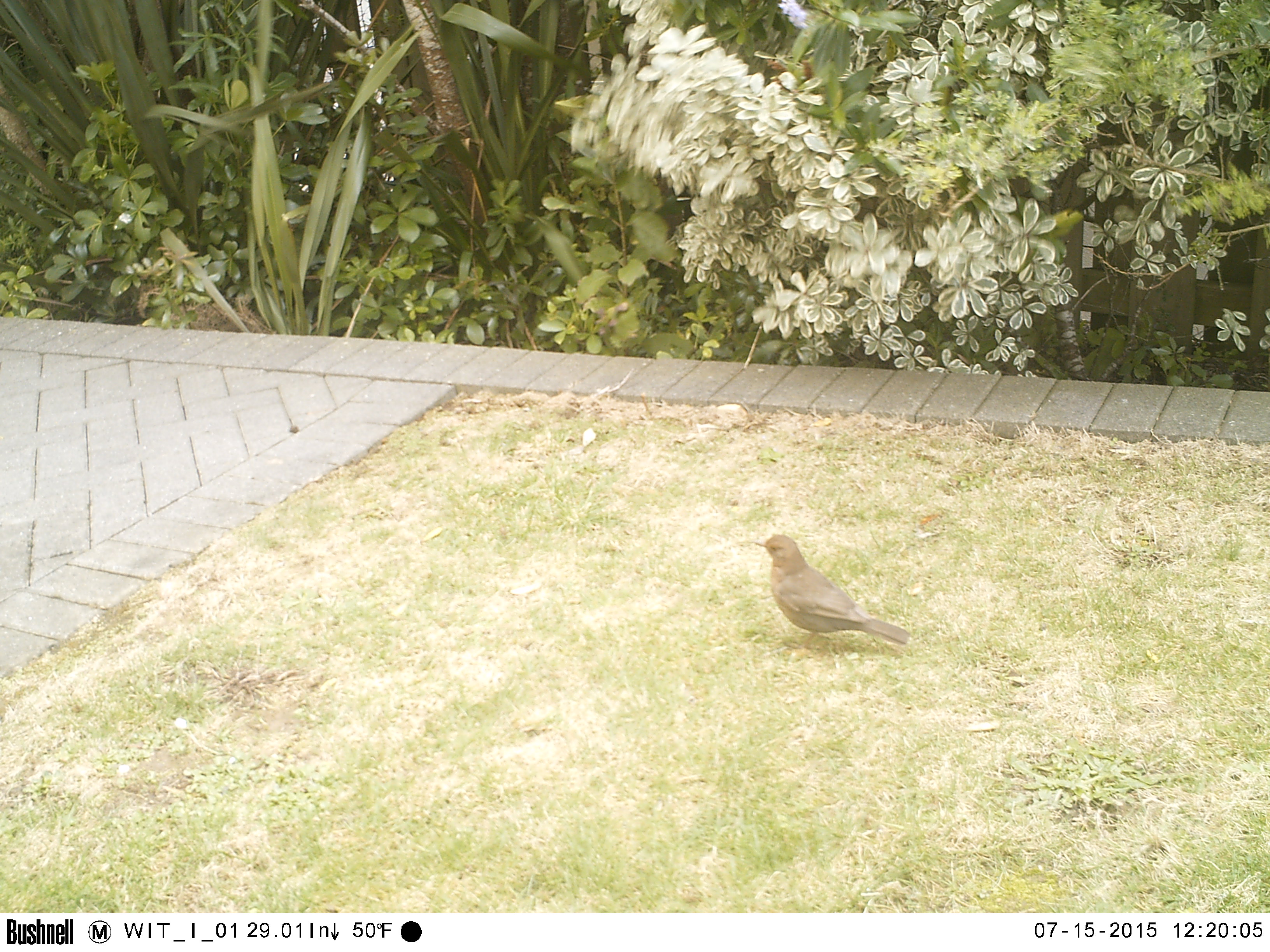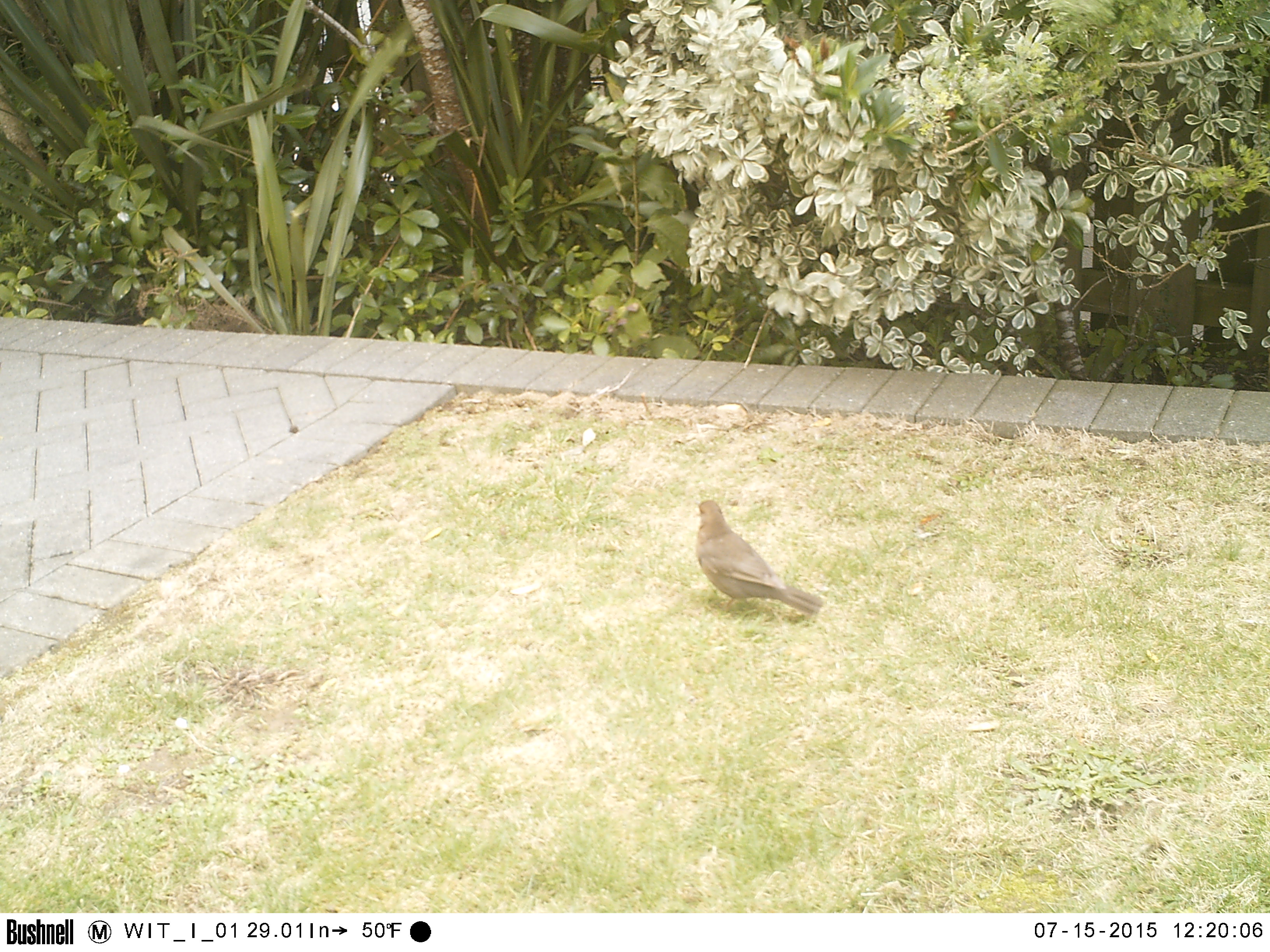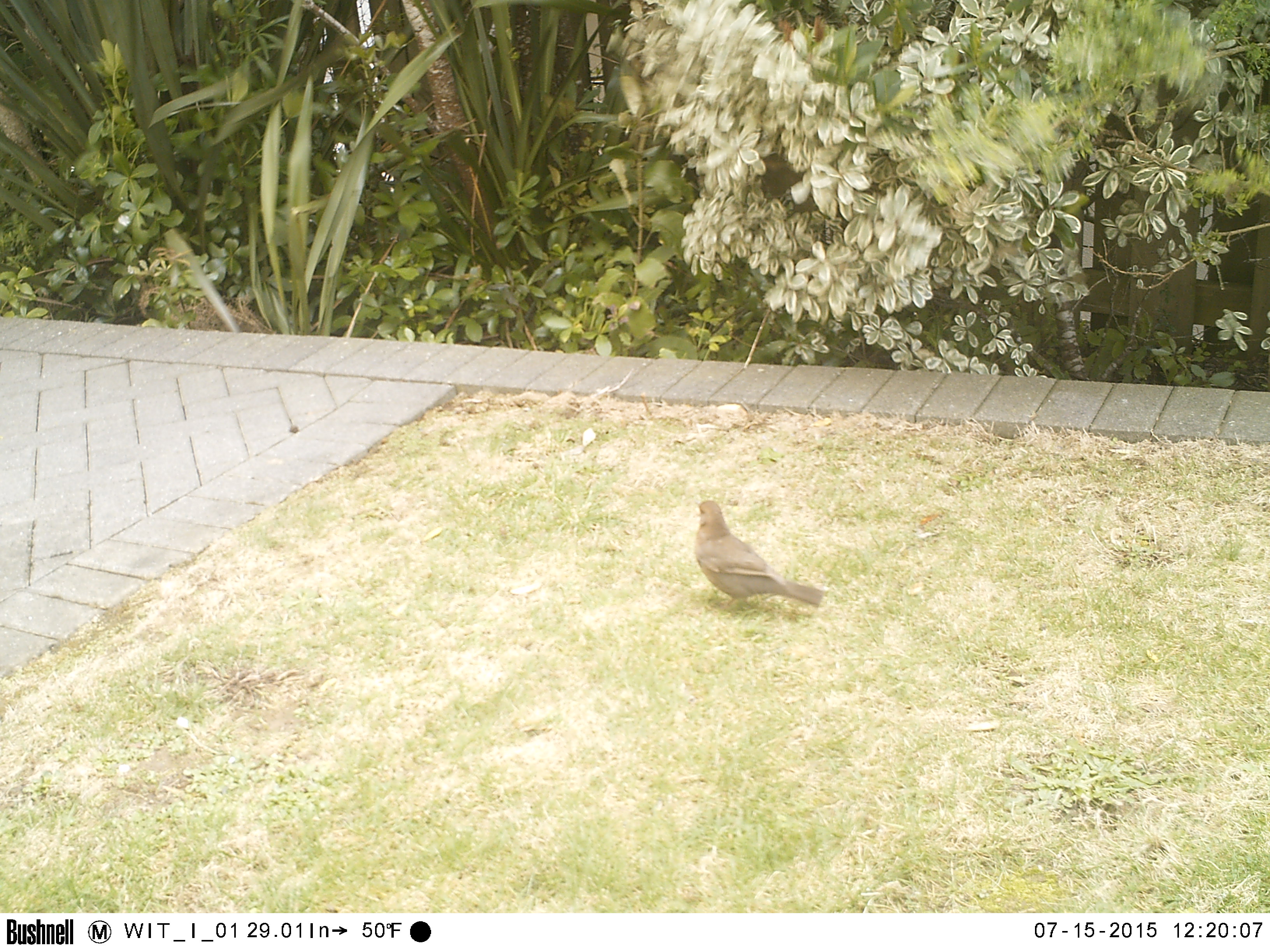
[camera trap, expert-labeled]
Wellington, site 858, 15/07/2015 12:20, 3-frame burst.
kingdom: Animalia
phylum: Chordata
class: Aves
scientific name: Aves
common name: bird